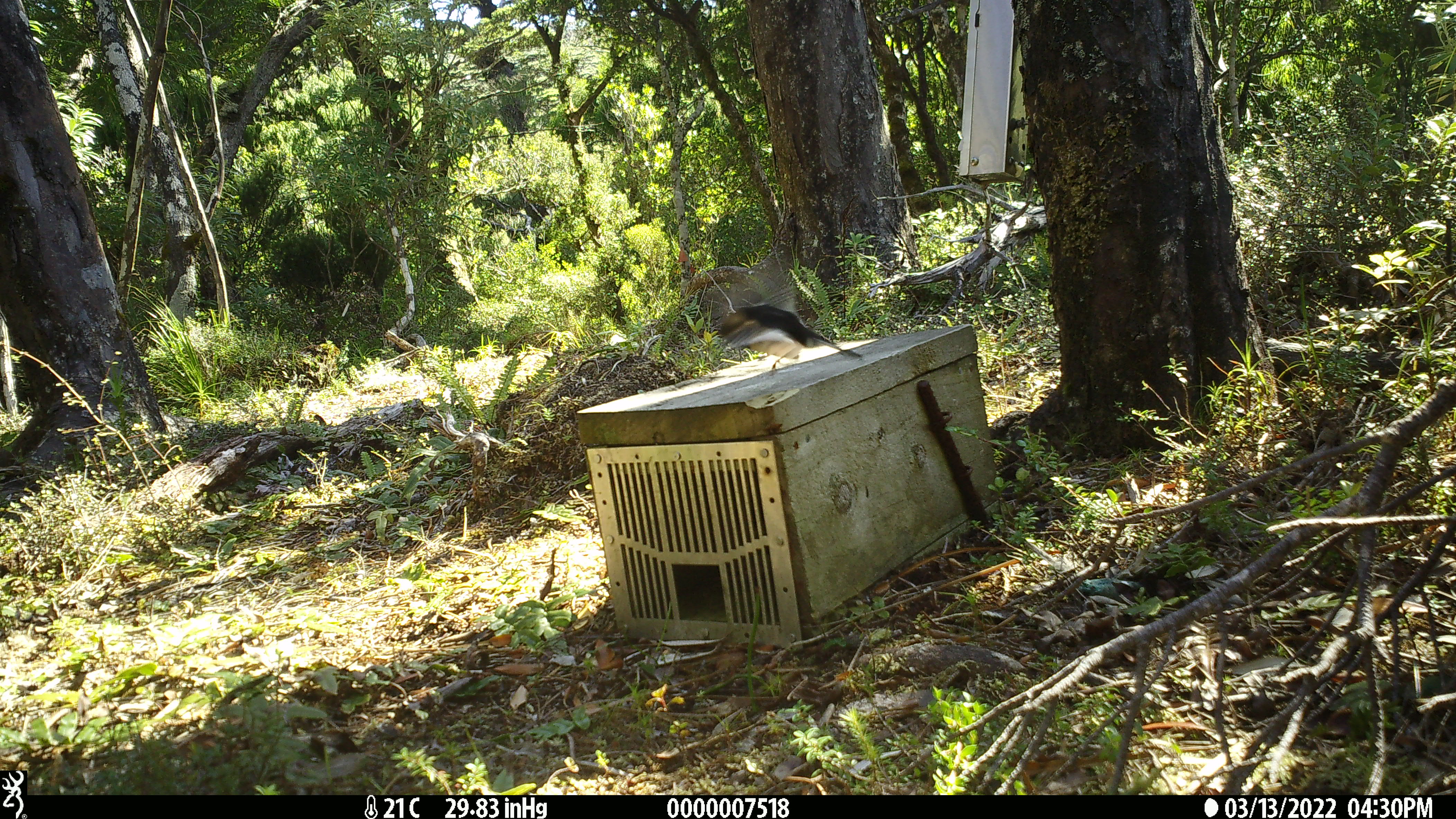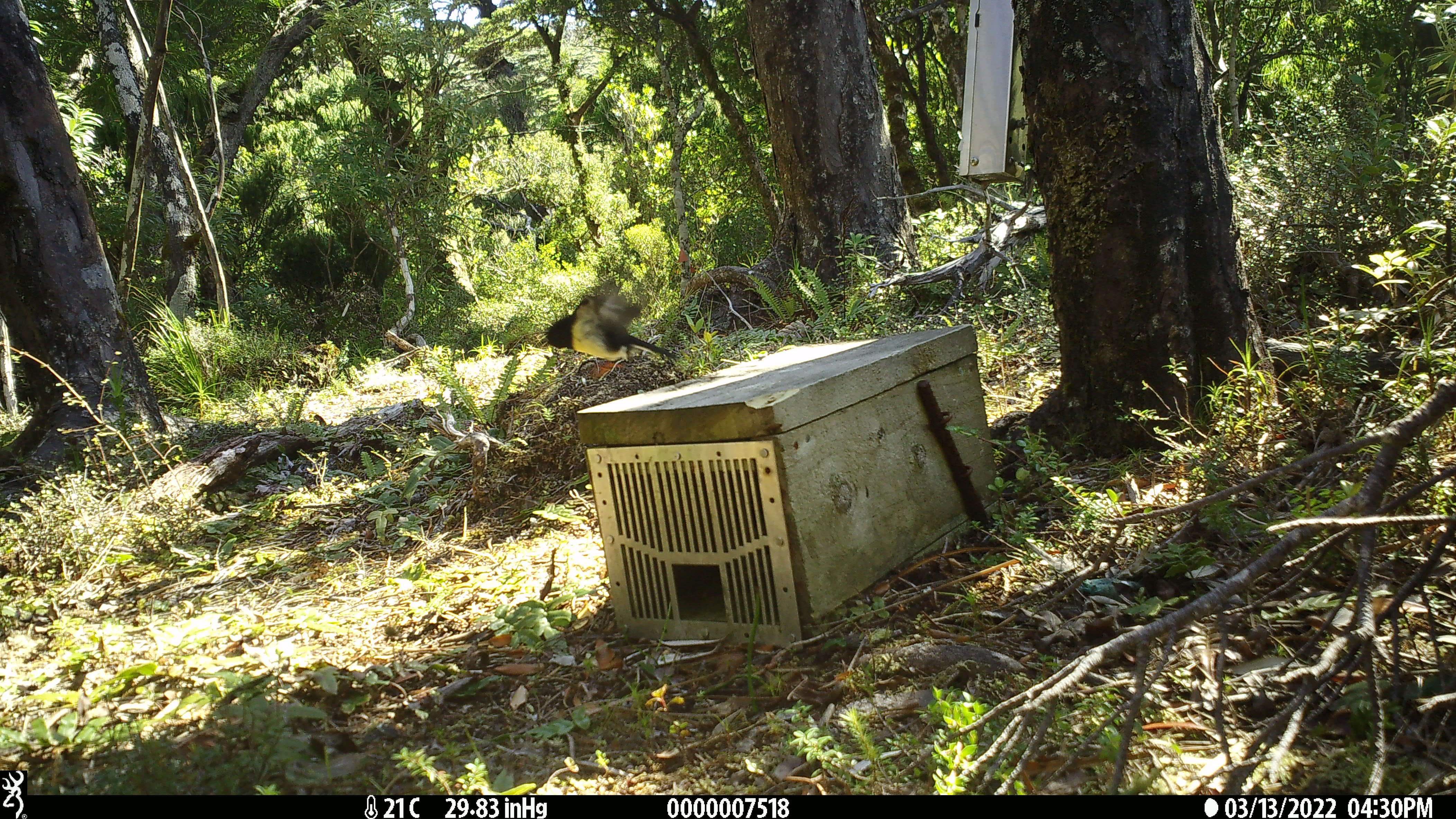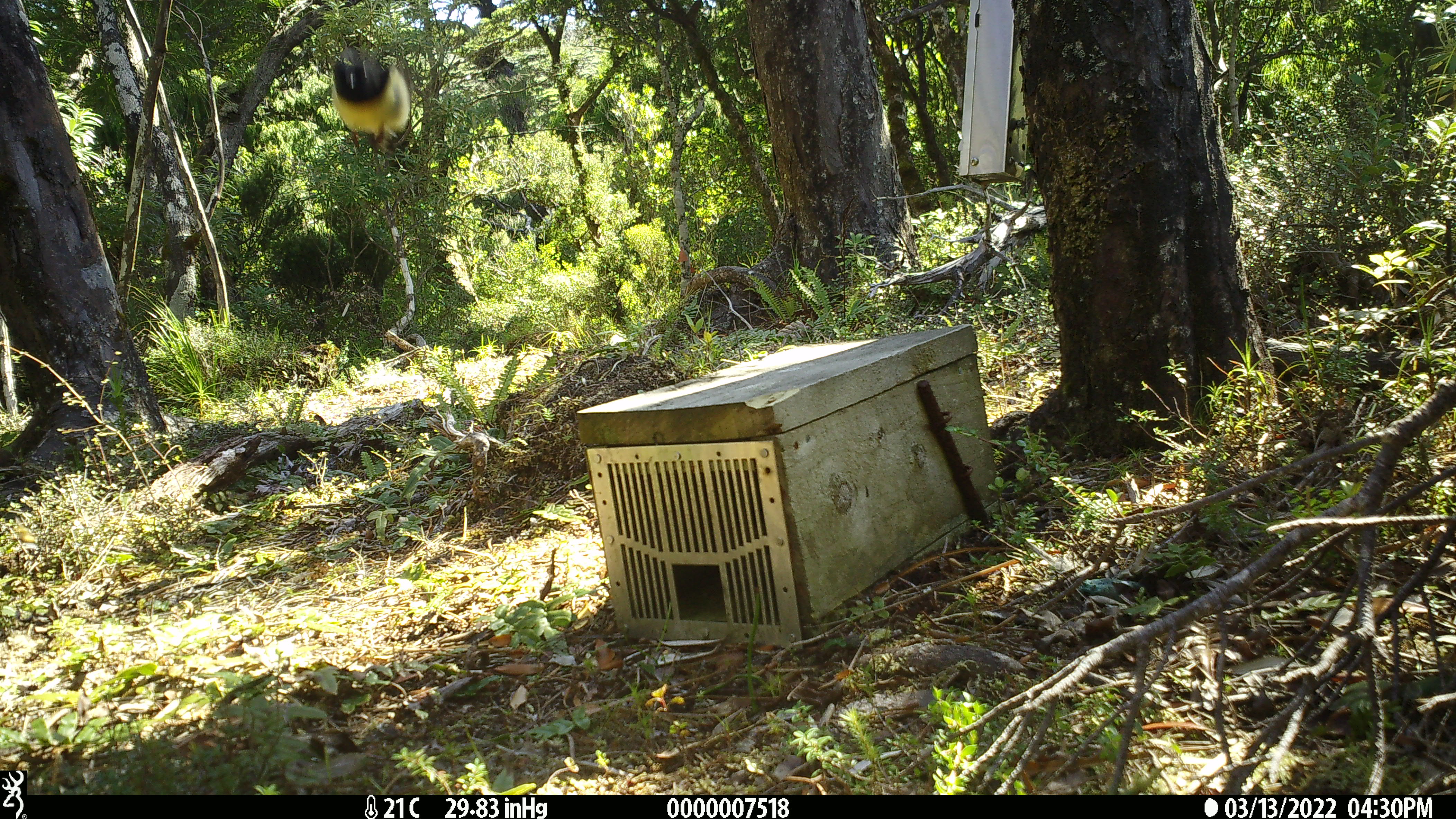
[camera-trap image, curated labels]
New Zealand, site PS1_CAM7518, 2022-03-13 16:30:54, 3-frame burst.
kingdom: Animalia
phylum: Chordata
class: Aves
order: Passeriformes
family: Petroicidae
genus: Petroica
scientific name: Petroica macrocephala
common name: tomtit